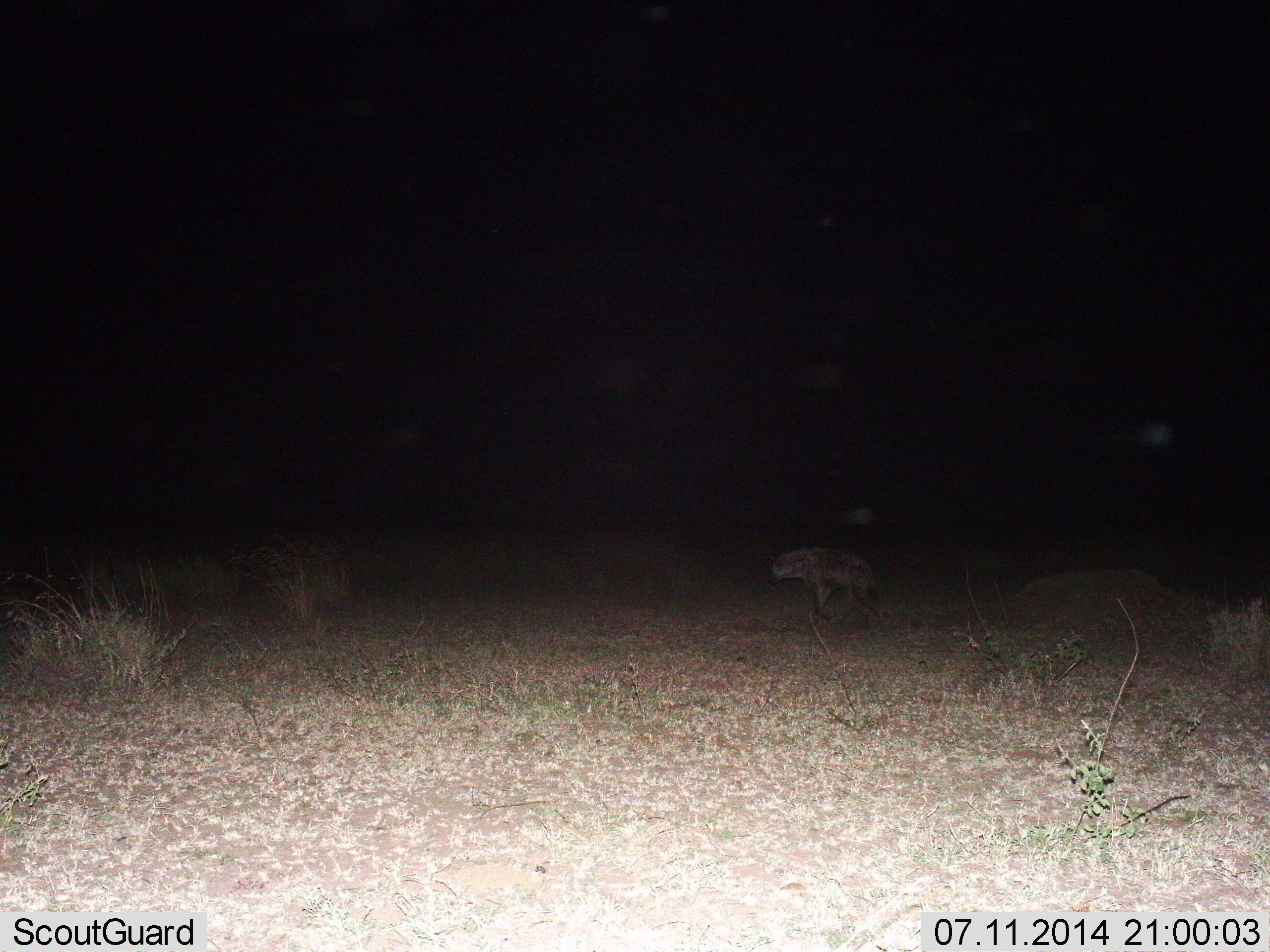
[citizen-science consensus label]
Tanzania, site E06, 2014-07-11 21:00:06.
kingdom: Animalia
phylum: Chordata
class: Mammalia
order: Carnivora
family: Hyaenidae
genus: Crocuta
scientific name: Crocuta crocuta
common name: spotted hyena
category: hyenaspotted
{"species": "hyenaspotted (spotted hyena) (Crocuta crocuta)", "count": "1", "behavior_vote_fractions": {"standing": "10%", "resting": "0%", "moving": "90%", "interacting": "0%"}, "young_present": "0%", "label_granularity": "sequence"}